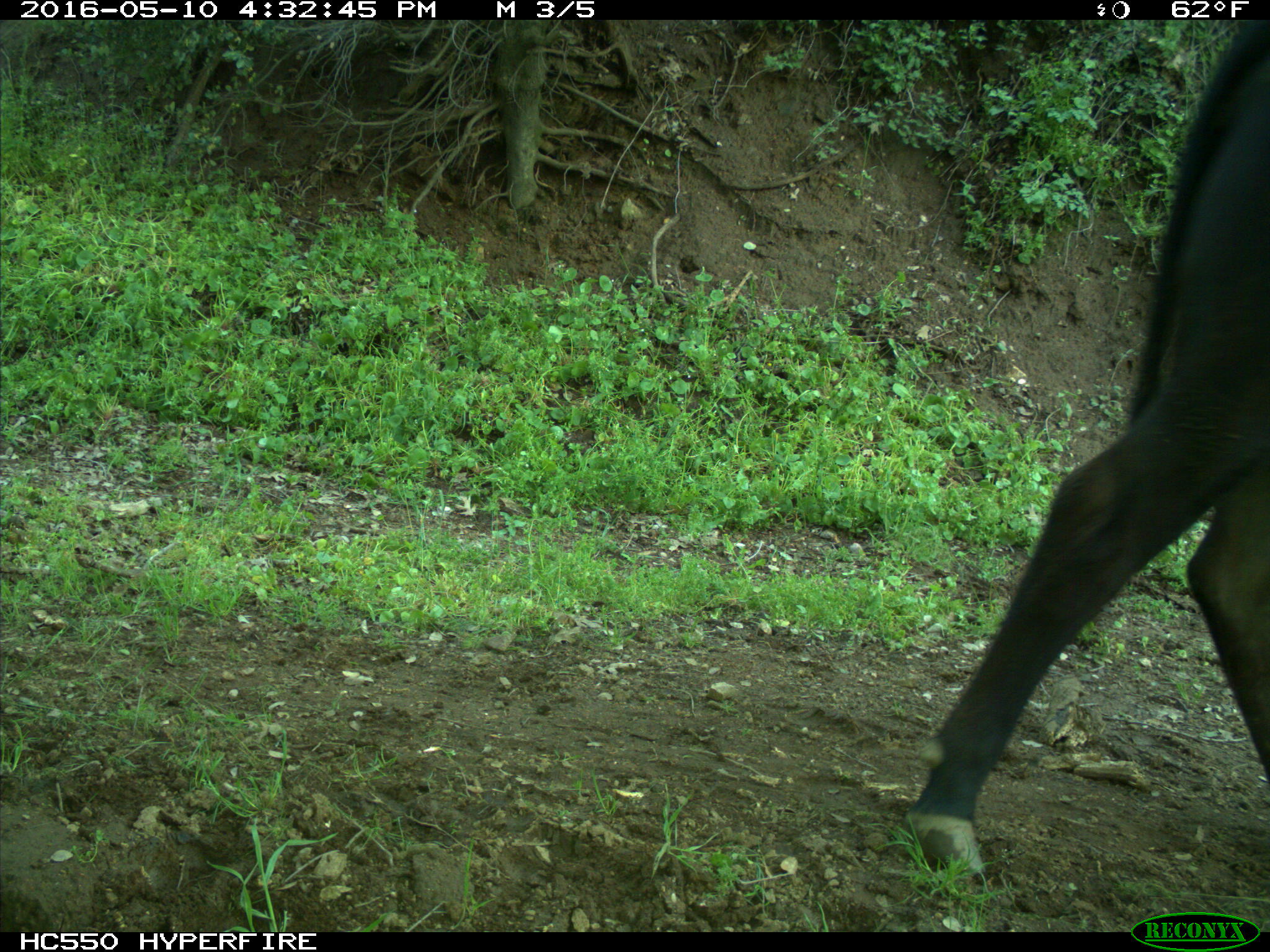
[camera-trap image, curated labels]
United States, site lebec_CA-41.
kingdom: Animalia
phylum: Chordata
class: Mammalia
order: Artiodactyla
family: Bovidae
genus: Bos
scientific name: Bos taurus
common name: domestic cow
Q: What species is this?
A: Bos taurus (domestic cow).